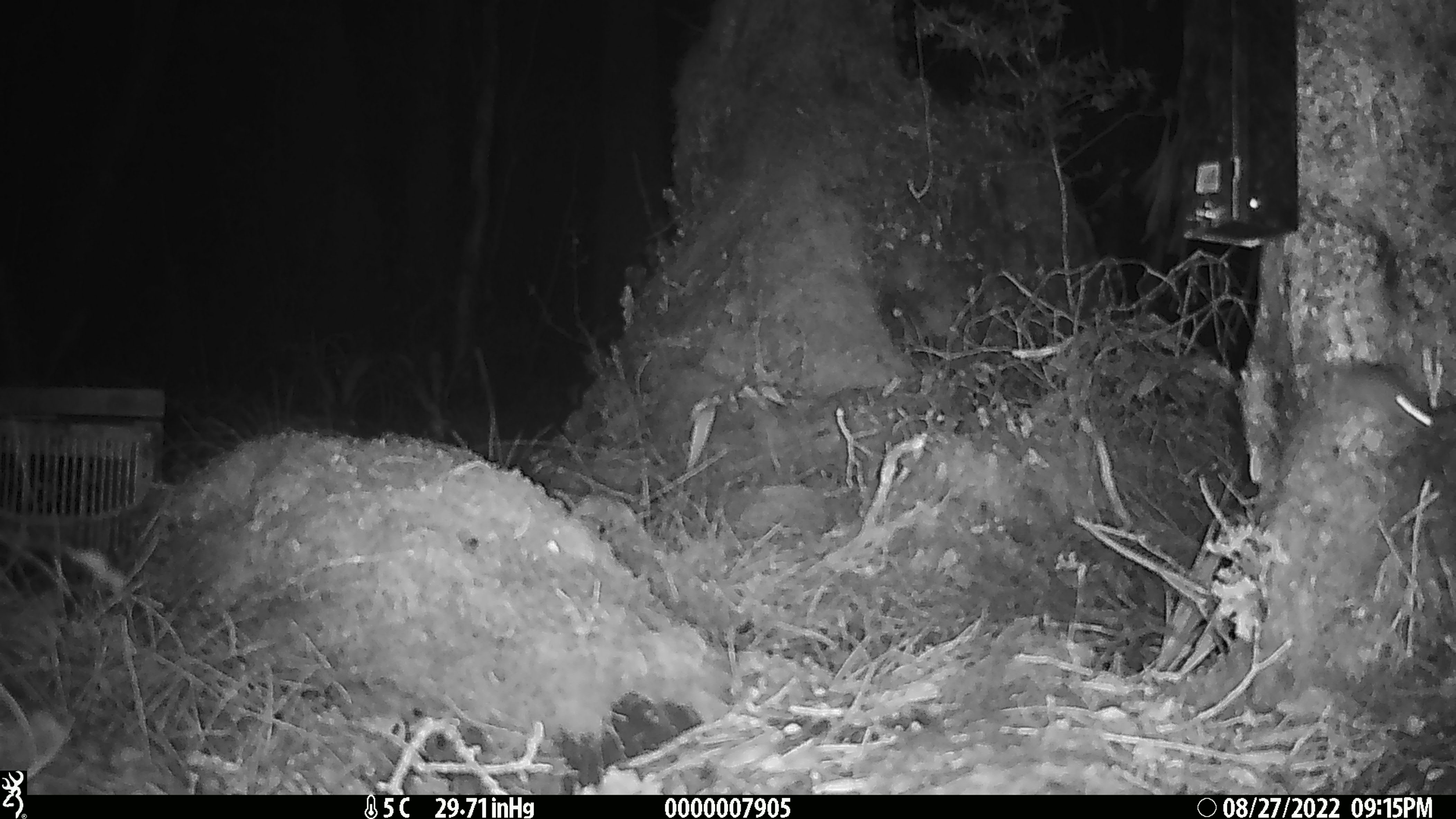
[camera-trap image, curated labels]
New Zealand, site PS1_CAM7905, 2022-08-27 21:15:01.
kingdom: Animalia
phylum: Chordata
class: Mammalia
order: Rodentia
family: Muridae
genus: Mus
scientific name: Mus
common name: mouse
Mouse (Mus).